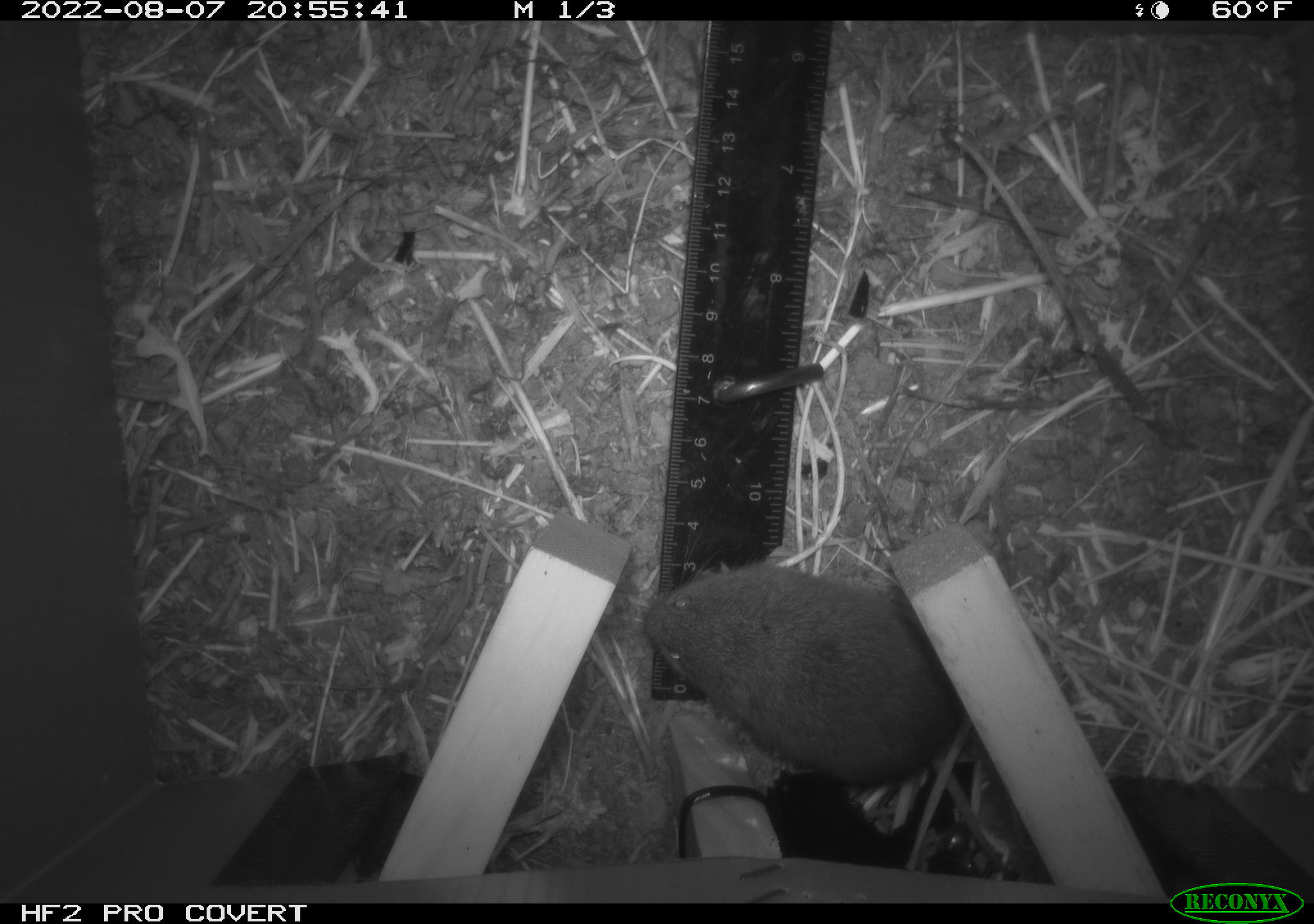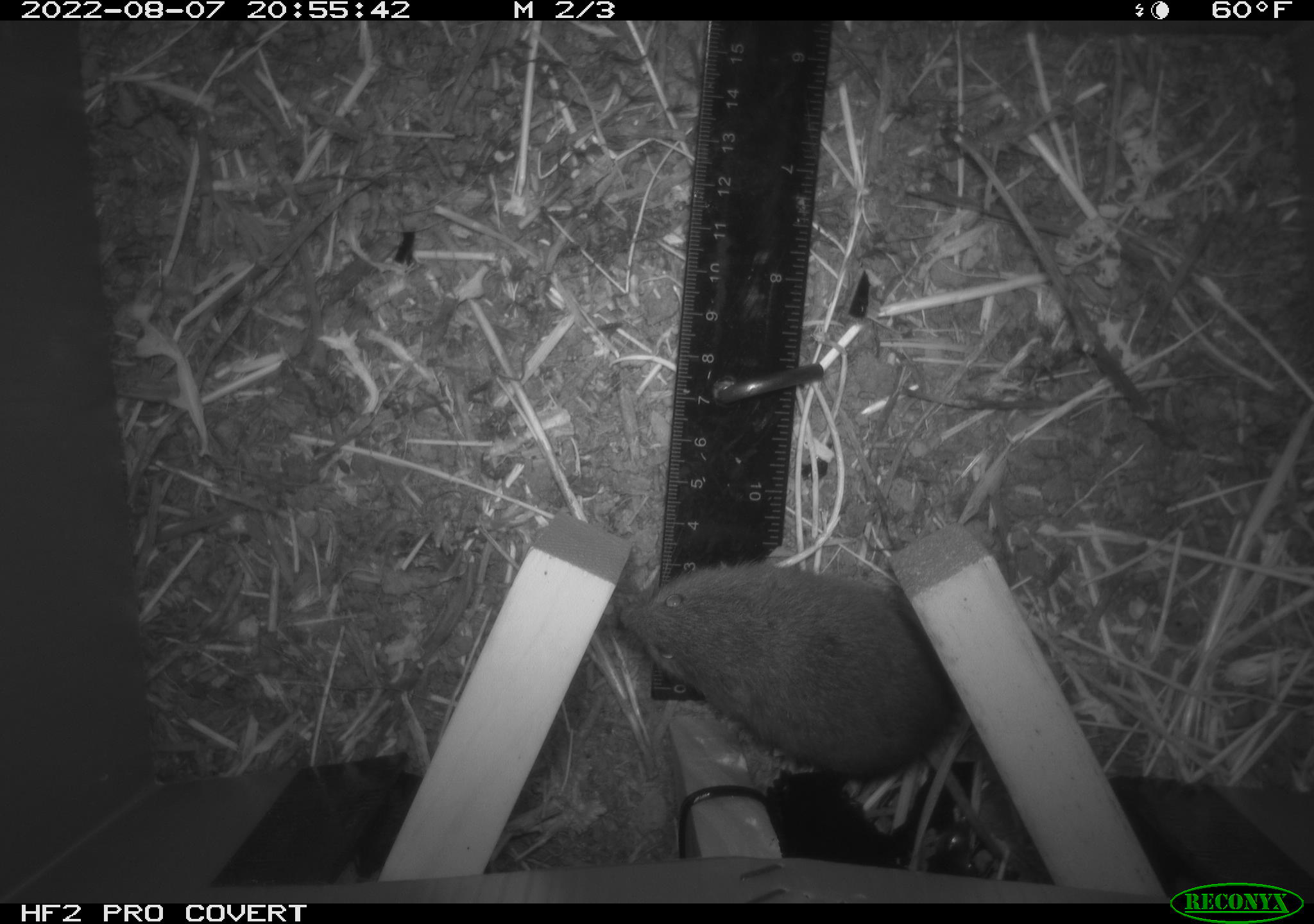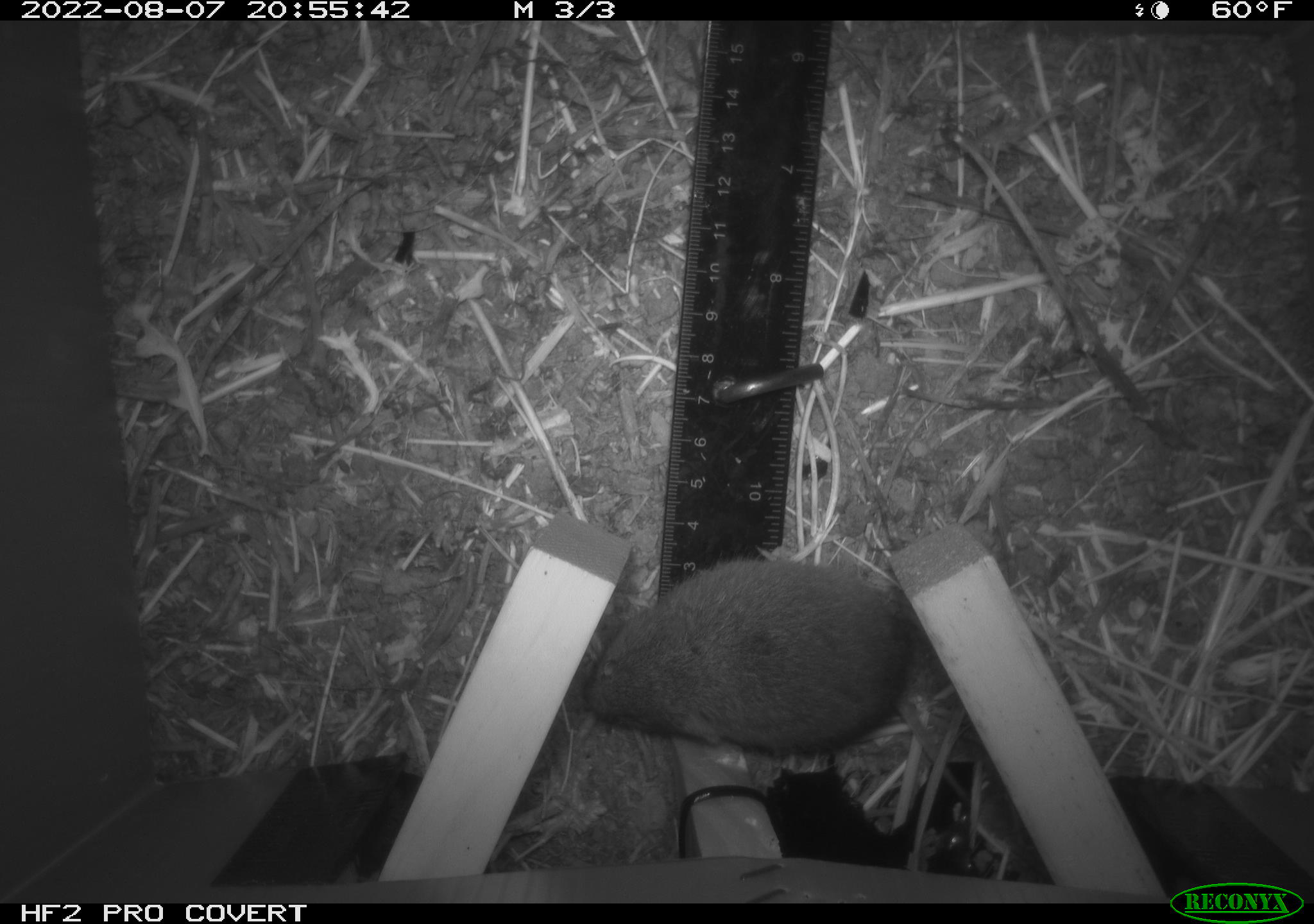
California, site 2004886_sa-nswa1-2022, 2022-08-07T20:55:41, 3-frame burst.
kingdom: Animalia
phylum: Chordata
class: Mammalia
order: Rodentia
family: Cricetidae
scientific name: Cricetidae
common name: hamsters, voles, lemmings, and allies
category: cricetidae family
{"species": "cricetidae family (hamsters, voles, lemmings, and allies) (Cricetidae)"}